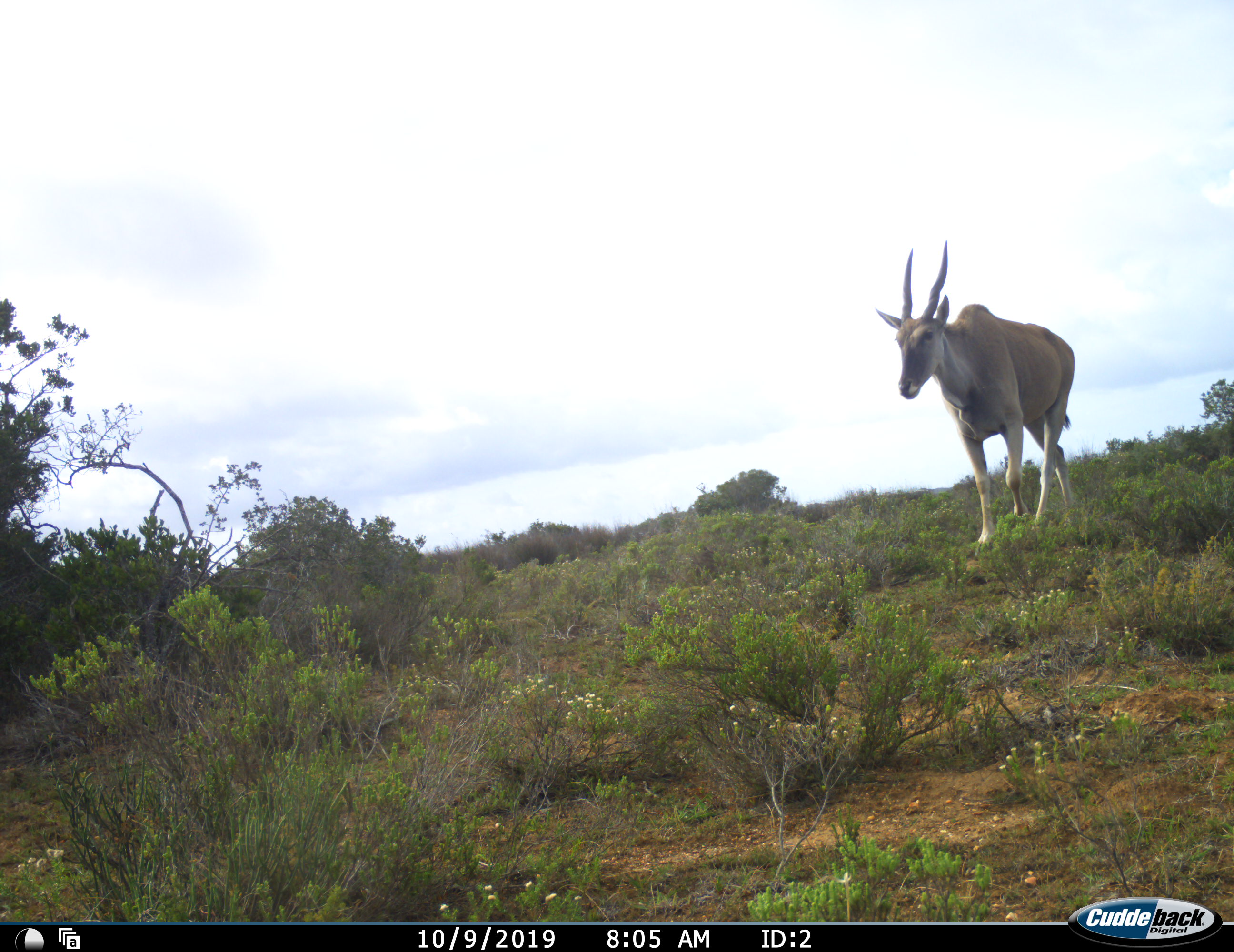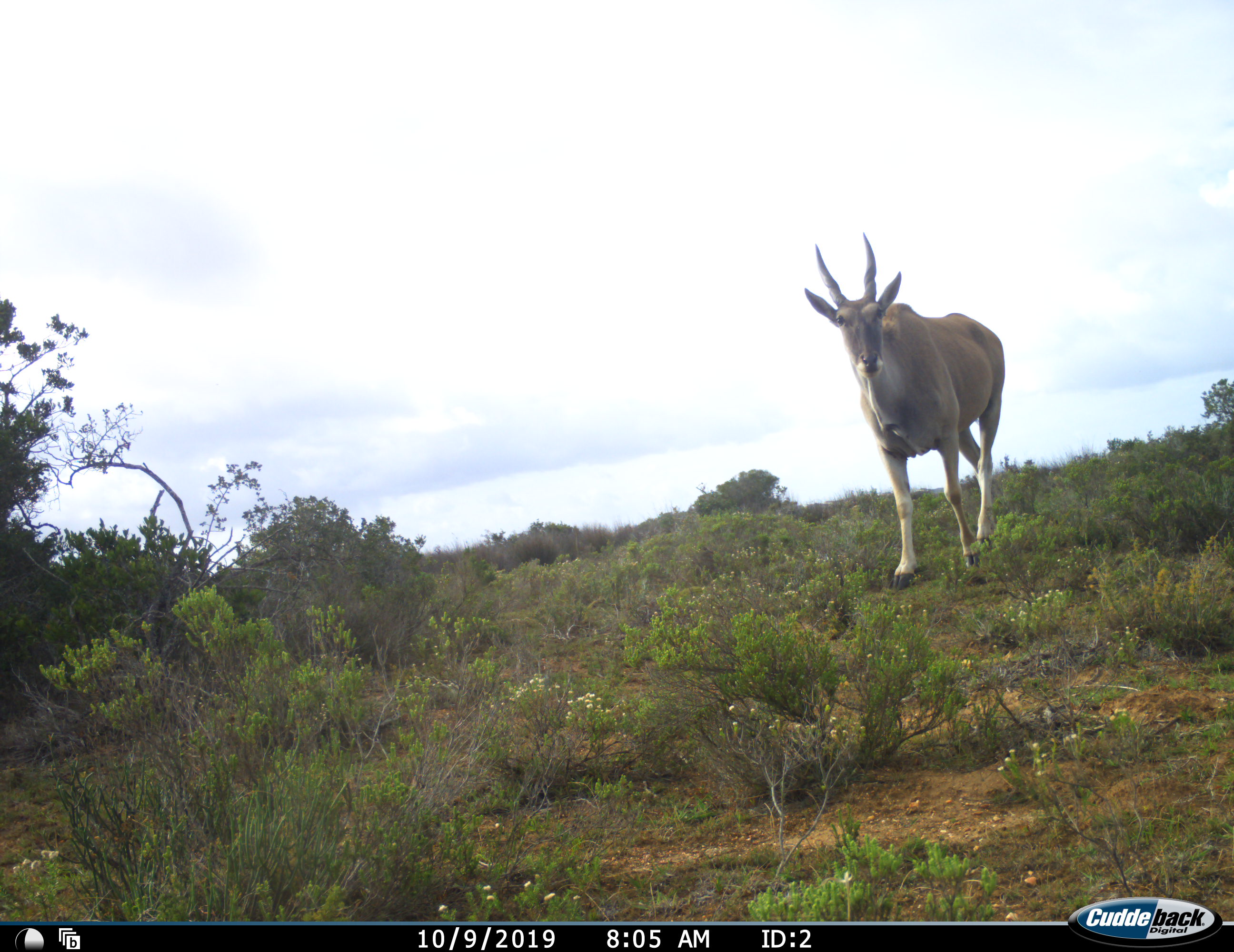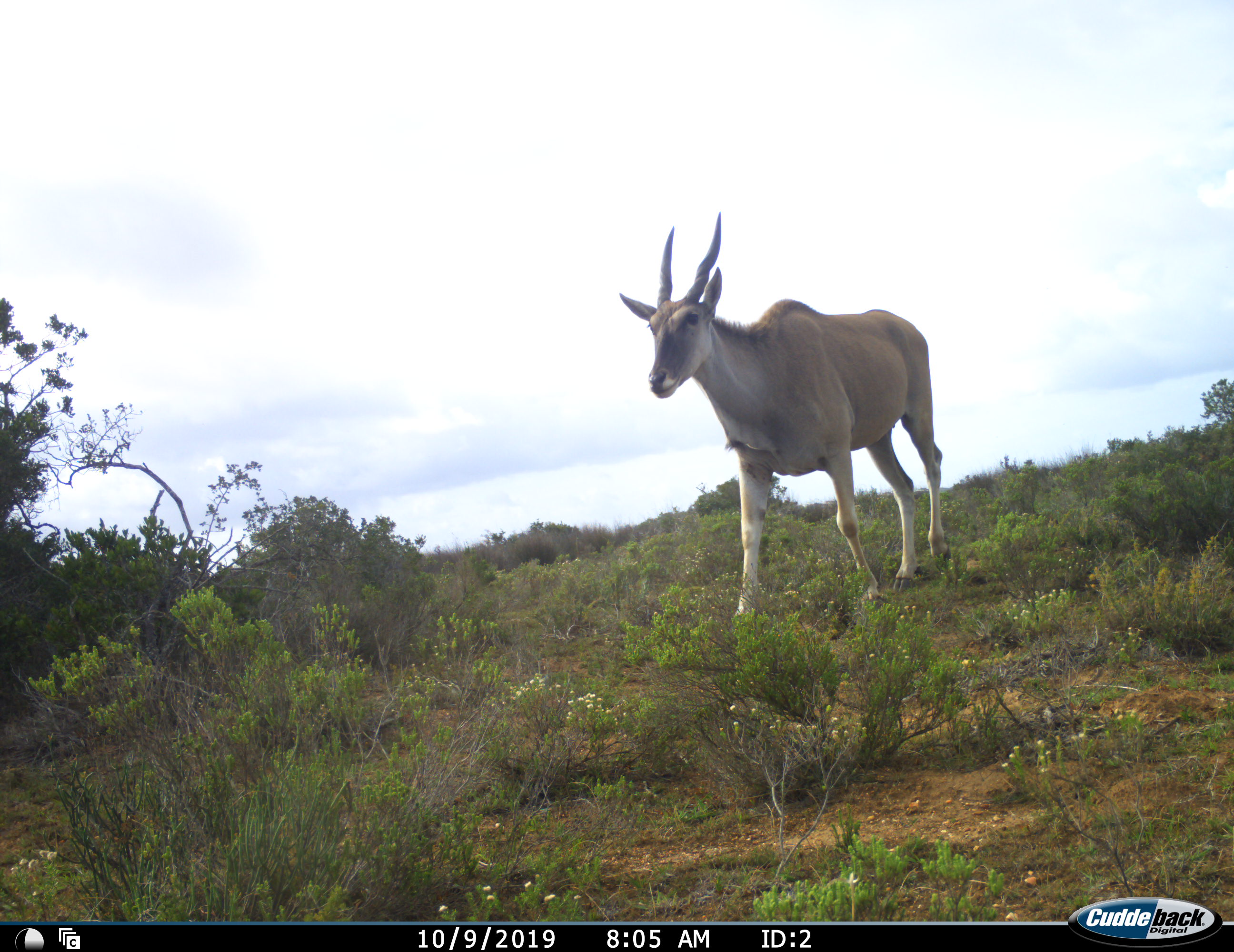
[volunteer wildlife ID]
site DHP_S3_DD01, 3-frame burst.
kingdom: Animalia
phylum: Chordata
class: Mammalia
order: Artiodactyla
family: Bovidae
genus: Tragelaphus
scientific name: Tragelaphus oryx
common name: eland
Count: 1.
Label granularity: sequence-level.